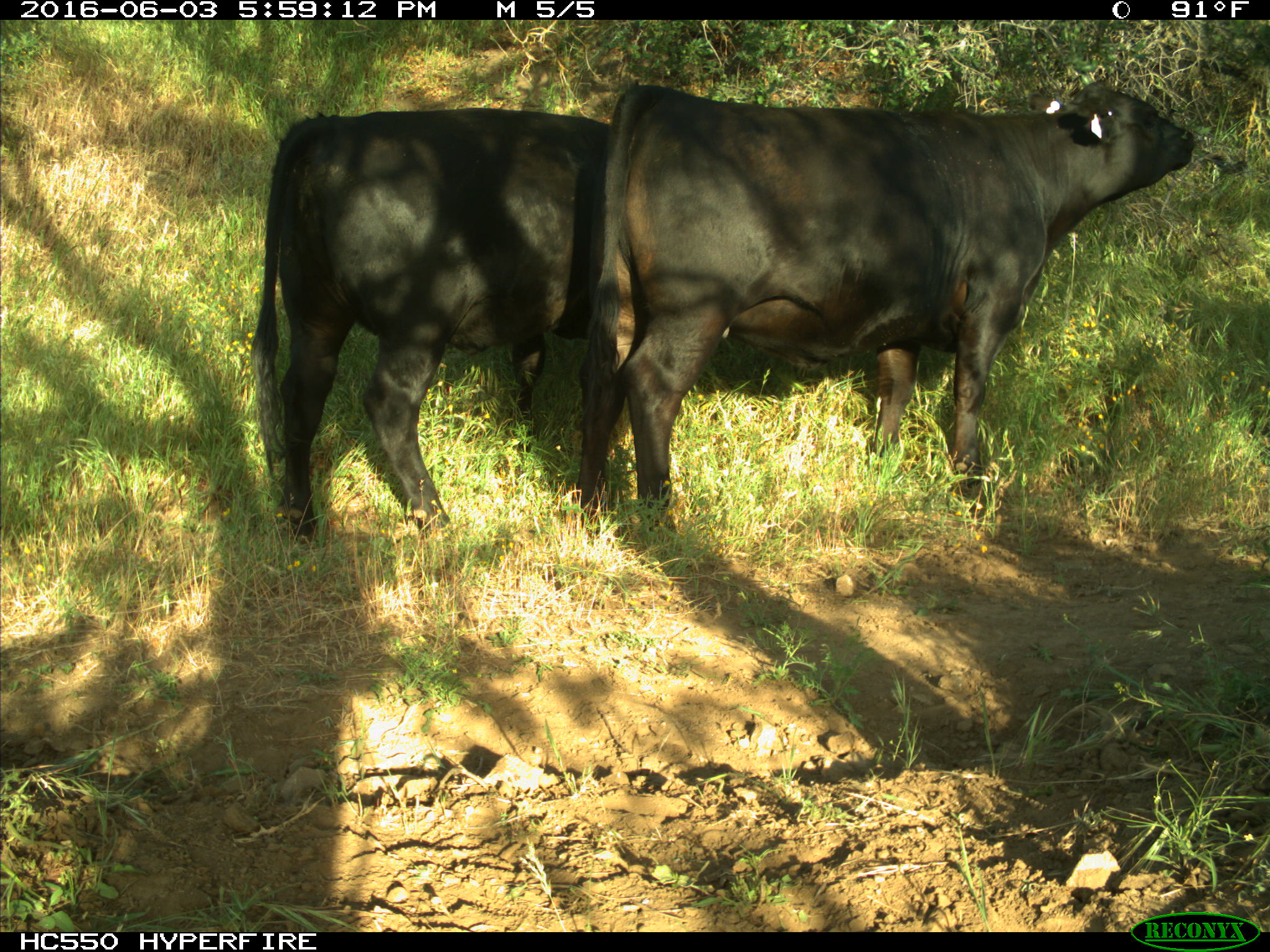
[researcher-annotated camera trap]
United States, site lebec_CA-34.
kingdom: Animalia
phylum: Chordata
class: Mammalia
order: Artiodactyla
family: Bovidae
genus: Bos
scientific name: Bos taurus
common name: domestic cow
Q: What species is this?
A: Bos taurus (domestic cow).